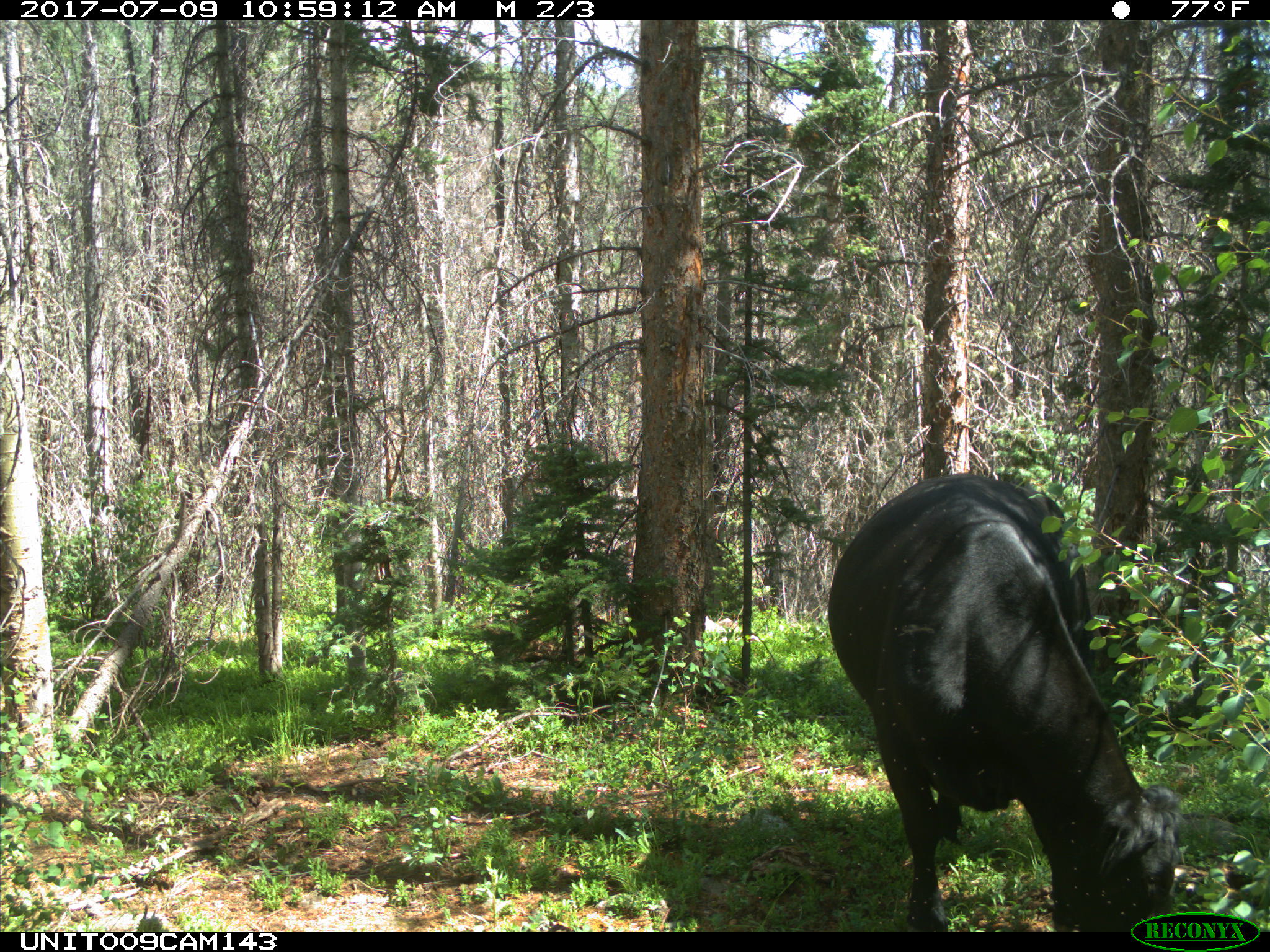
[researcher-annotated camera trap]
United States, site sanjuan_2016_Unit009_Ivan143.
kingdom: Animalia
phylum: Chordata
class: Mammalia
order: Artiodactyla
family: Bovidae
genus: Bos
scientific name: Bos taurus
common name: domestic cow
Bos taurus (domestic cow).